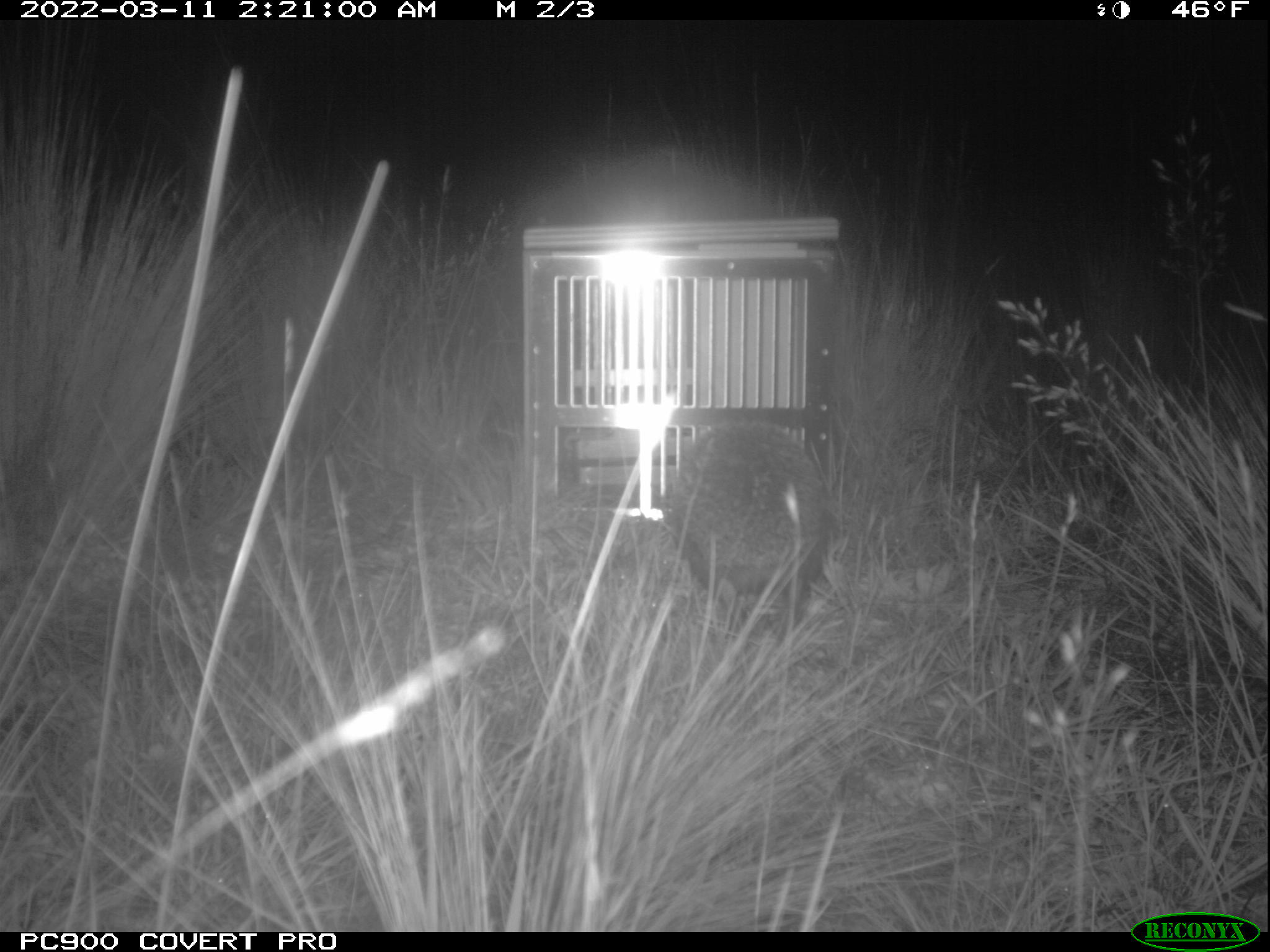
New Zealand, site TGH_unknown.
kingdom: Animalia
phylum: Chordata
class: Mammalia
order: Eulipotyphla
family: Erinaceidae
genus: Erinaceus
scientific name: Erinaceus europaeus europaeus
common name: european hedgehog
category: hedgehog